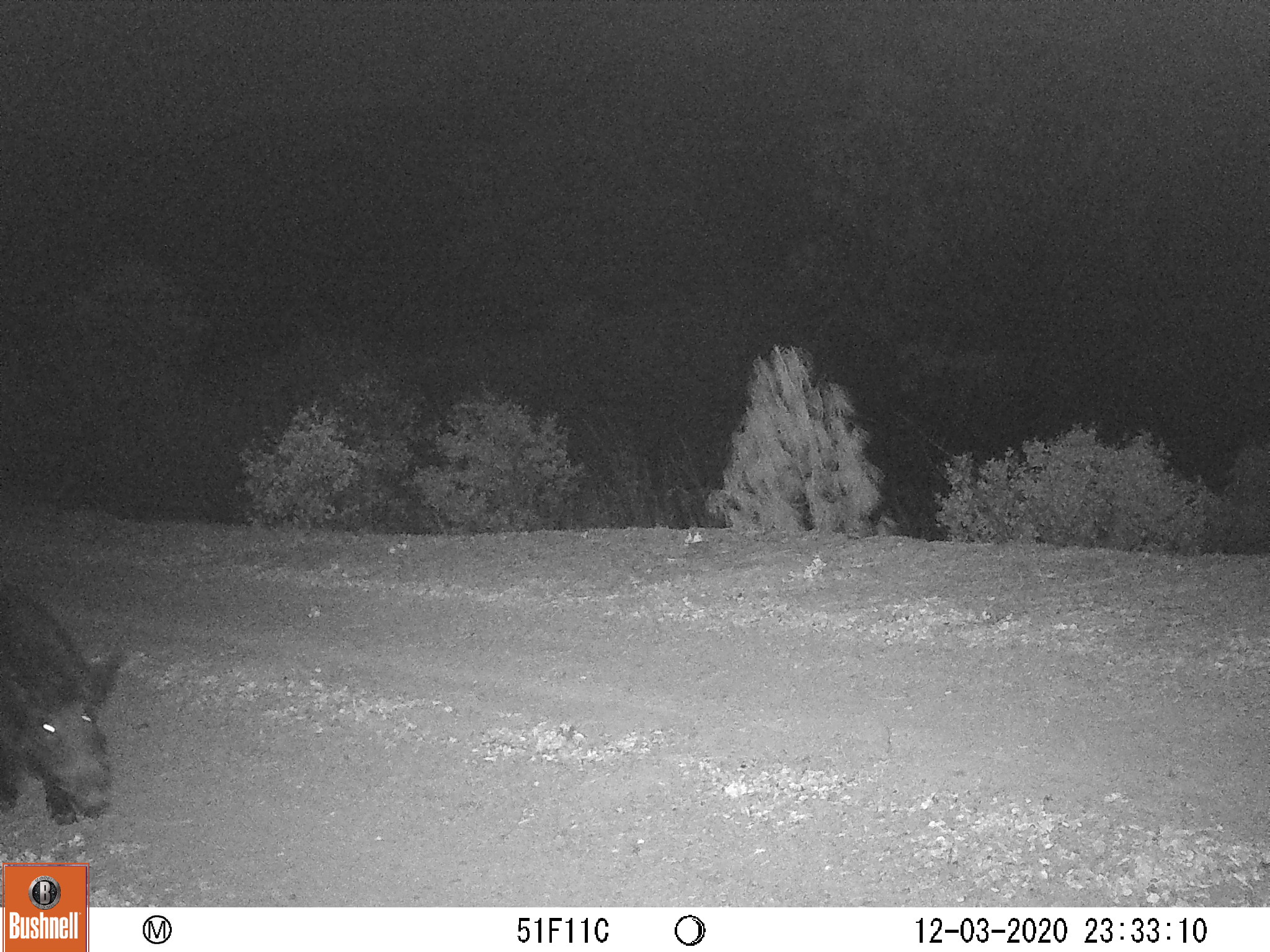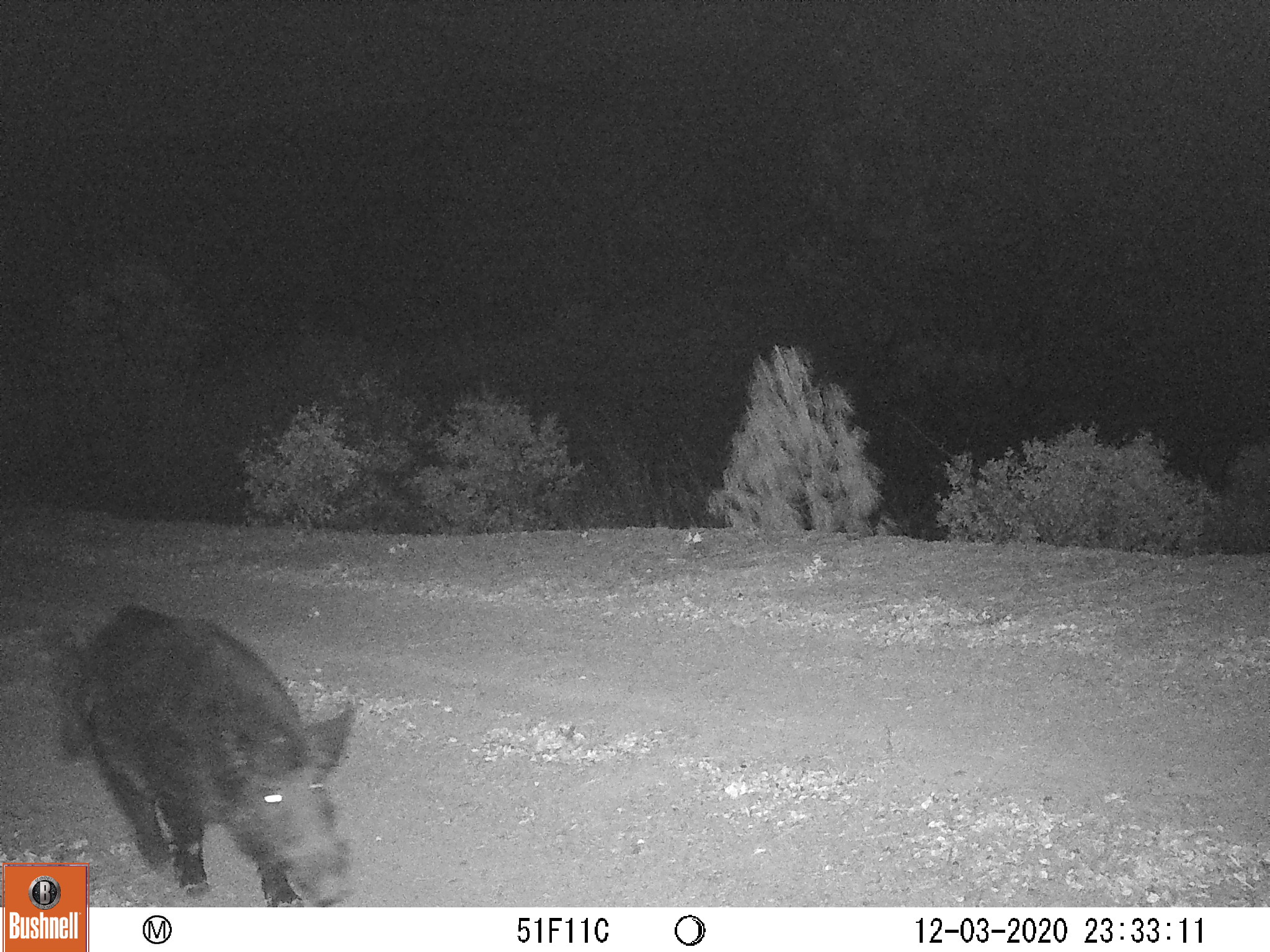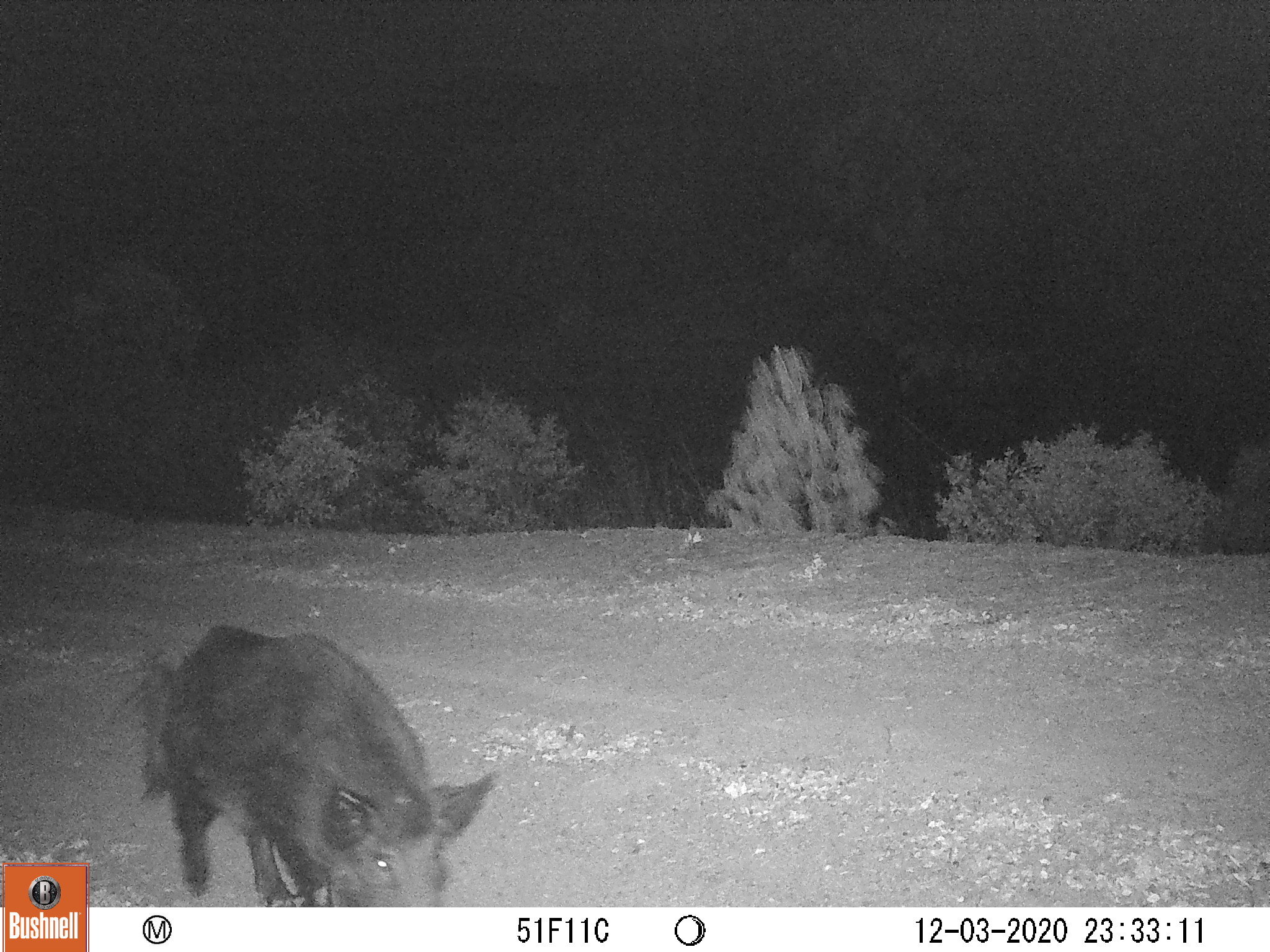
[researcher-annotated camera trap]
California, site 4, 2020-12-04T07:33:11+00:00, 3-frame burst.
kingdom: Animalia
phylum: Chordata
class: Mammalia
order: Artiodactyla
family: Suidae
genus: Sus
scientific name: Sus scrofa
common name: wild boar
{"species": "wild boar (Sus scrofa)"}